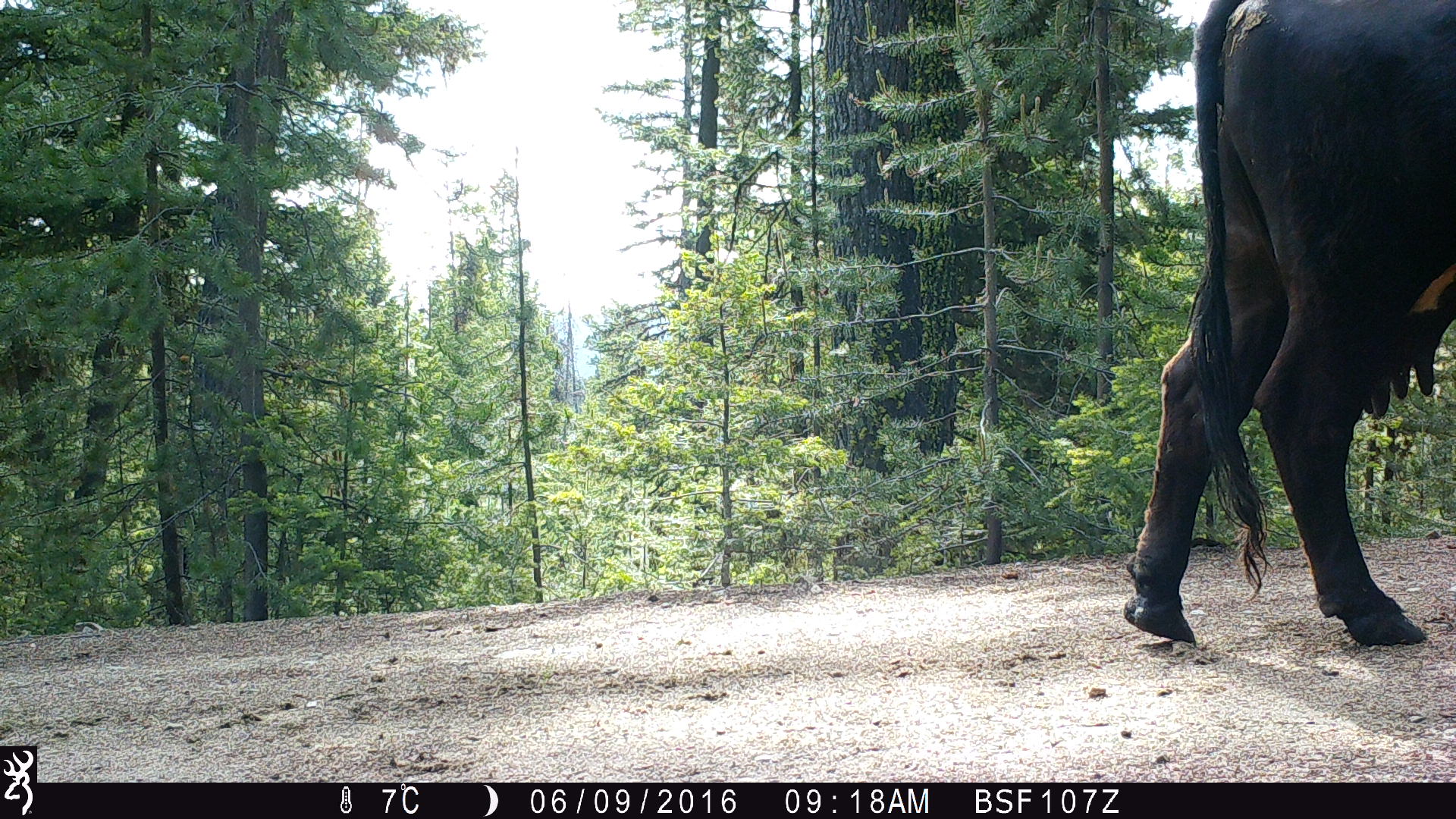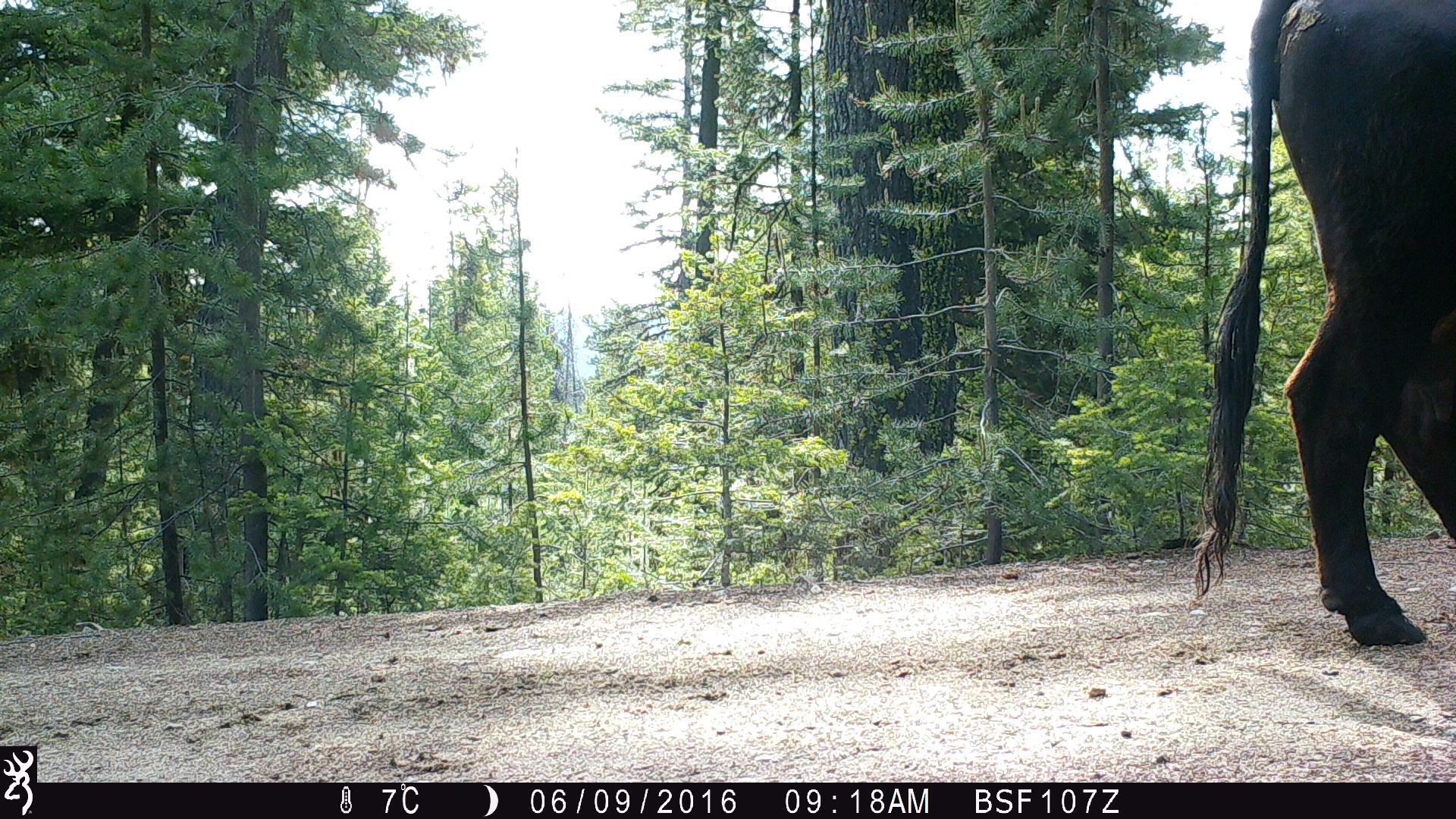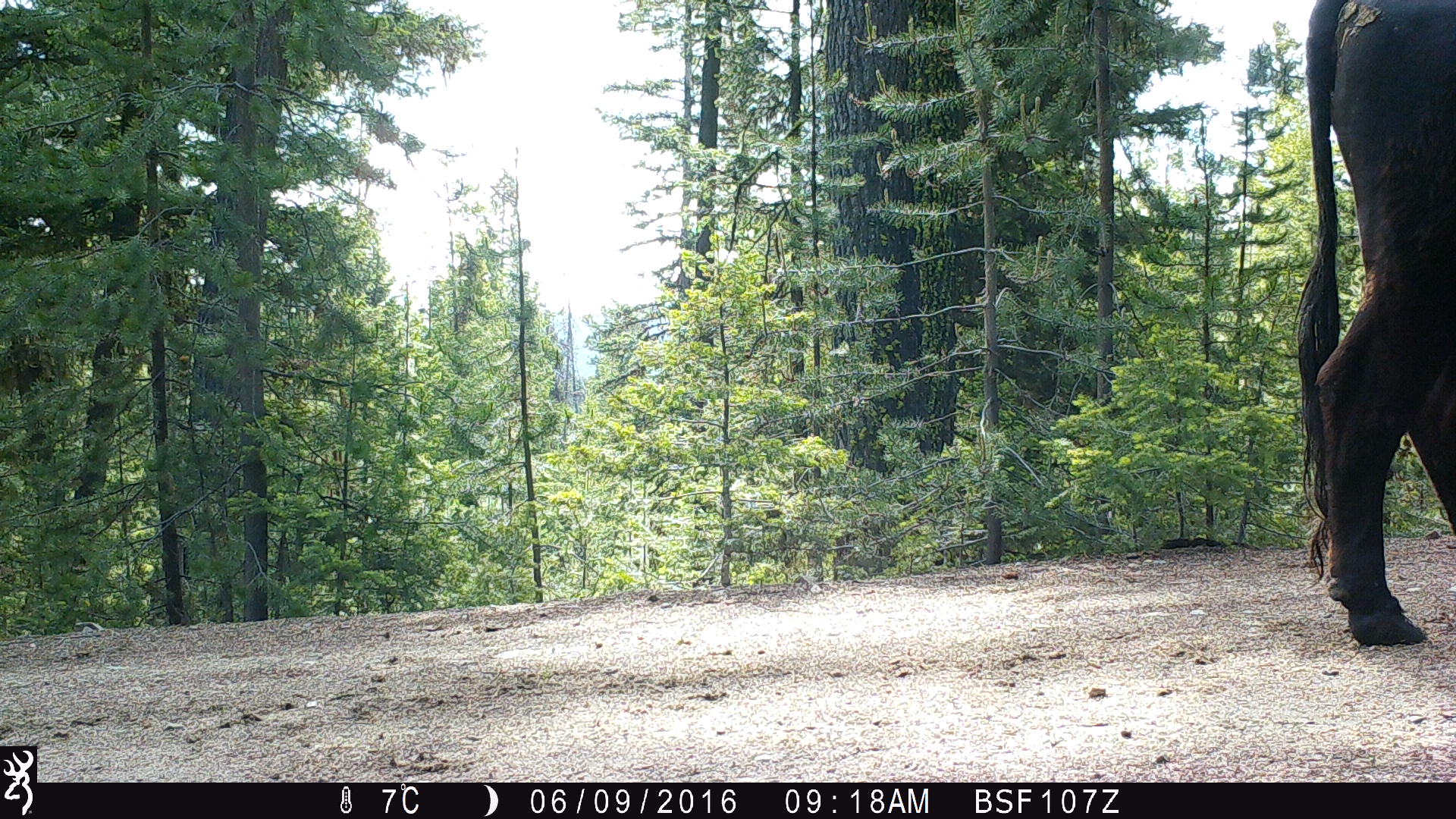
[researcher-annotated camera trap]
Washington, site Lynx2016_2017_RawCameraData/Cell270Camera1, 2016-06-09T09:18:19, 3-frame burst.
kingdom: Animalia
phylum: Chordata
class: Mammalia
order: Artiodactyla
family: Bovidae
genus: Bos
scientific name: Bos taurus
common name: domestic cattle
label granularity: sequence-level